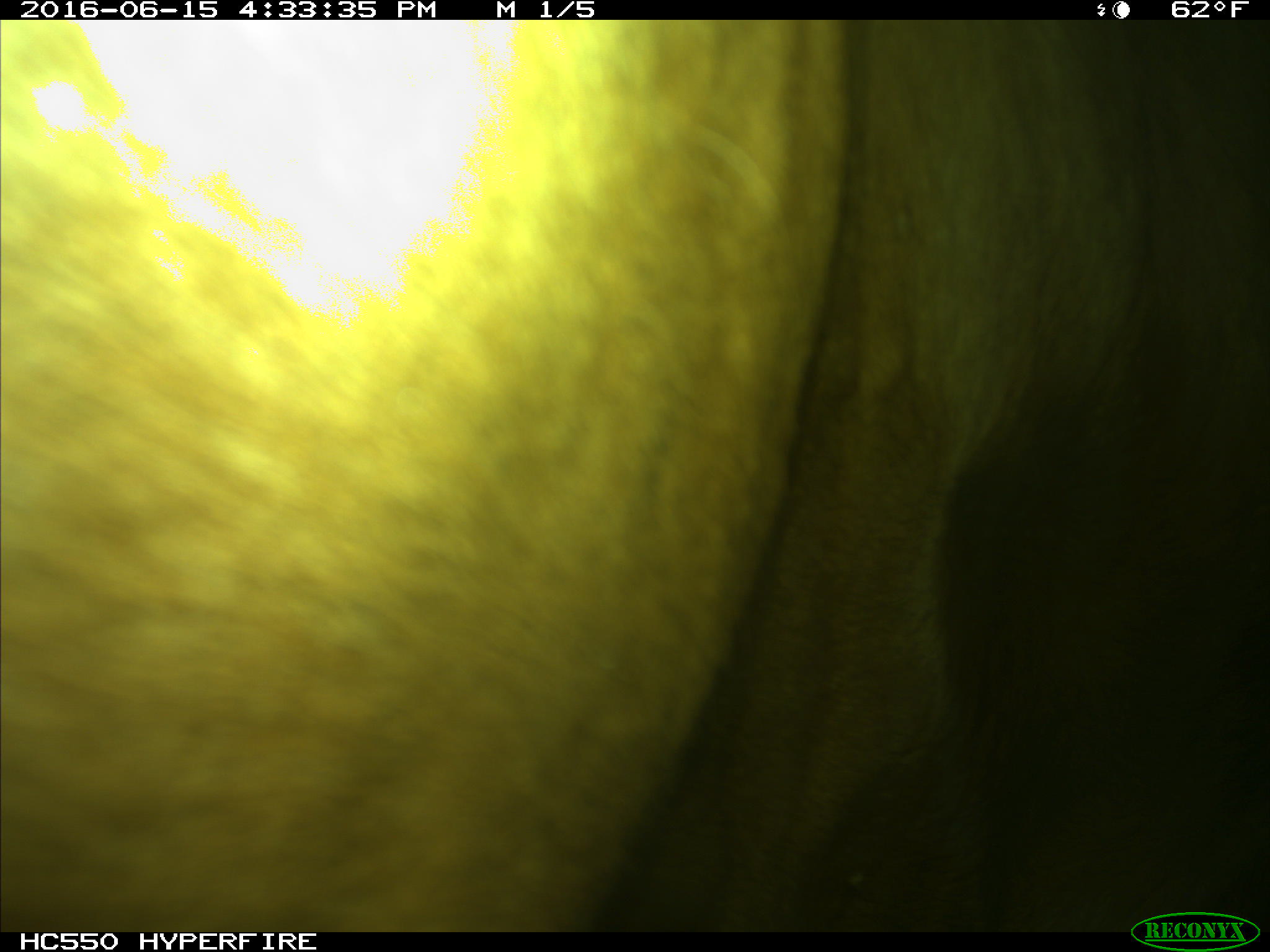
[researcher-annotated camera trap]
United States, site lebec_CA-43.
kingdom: Animalia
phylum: Chordata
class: Mammalia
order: Artiodactyla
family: Bovidae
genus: Bos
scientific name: Bos taurus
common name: domestic cow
Bos taurus (domestic cow).